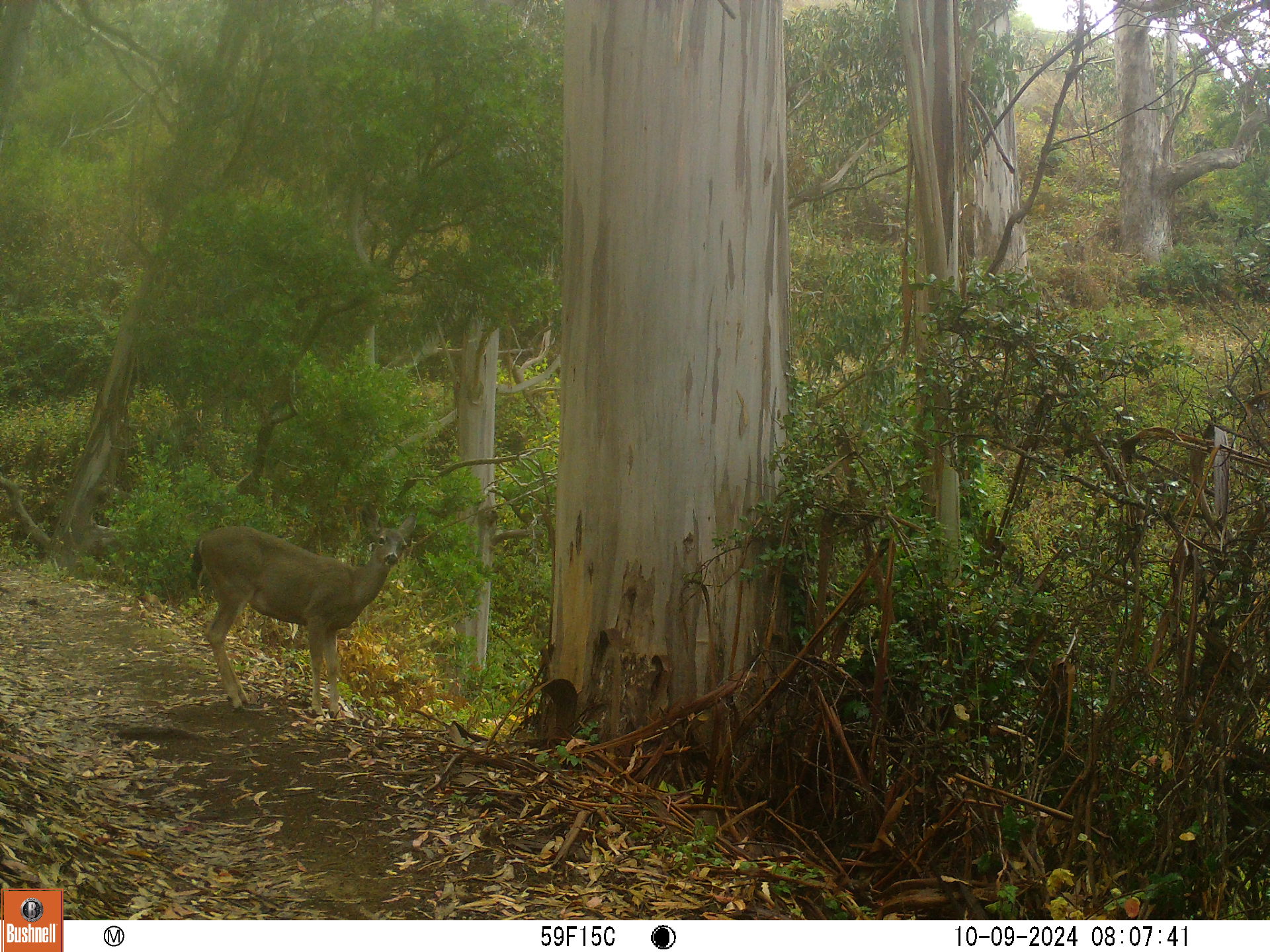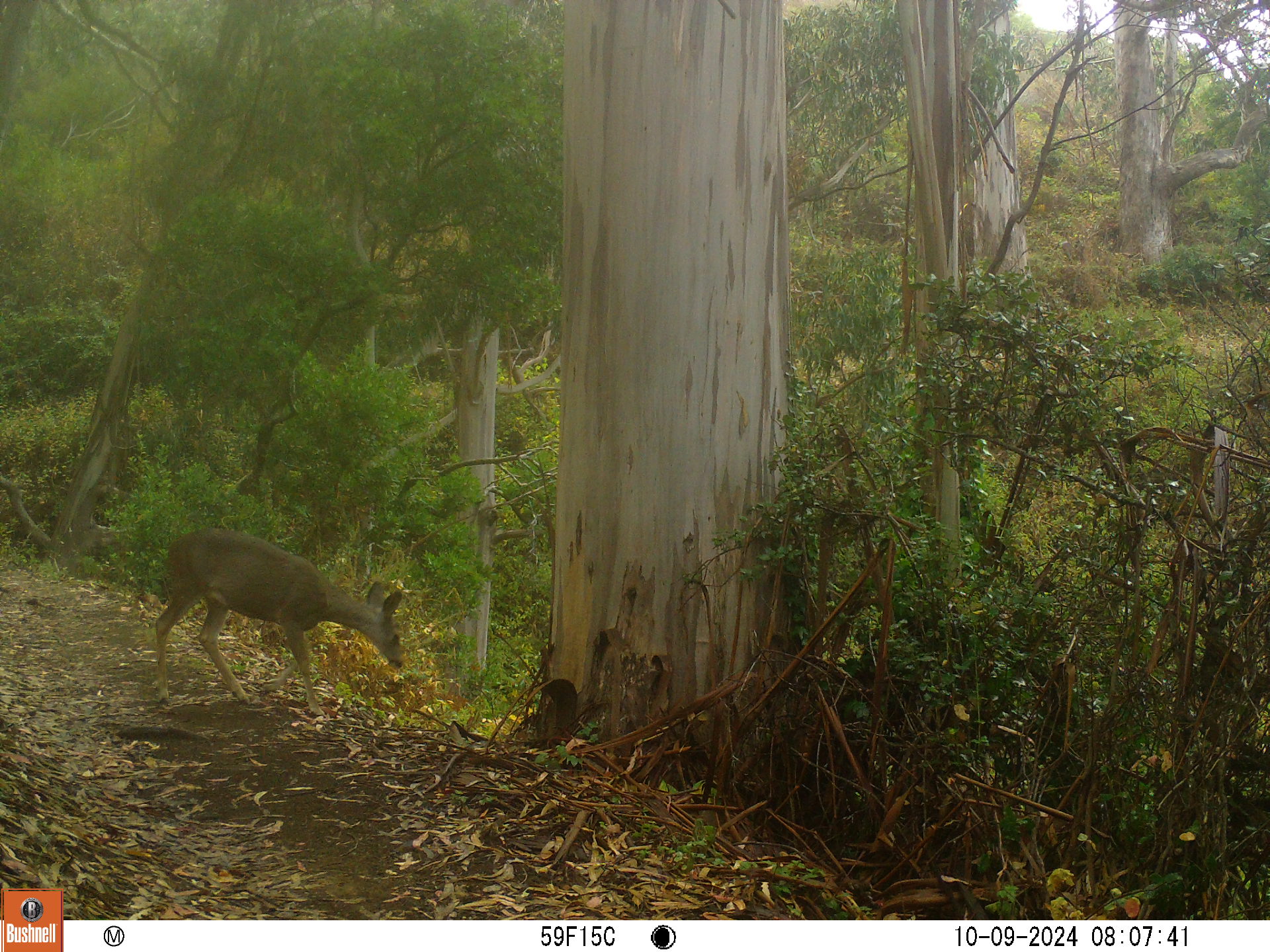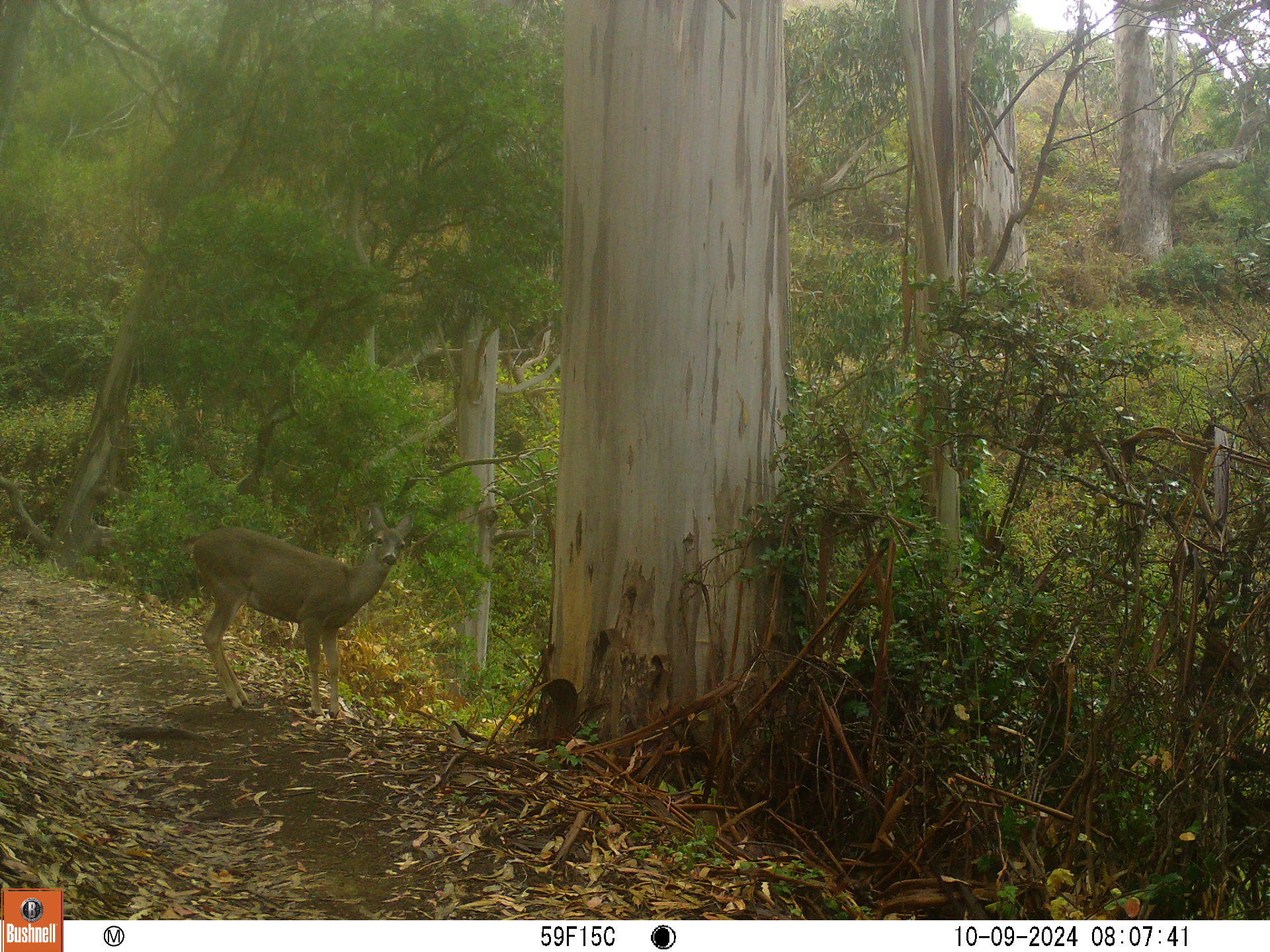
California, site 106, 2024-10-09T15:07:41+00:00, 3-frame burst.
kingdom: Animalia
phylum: Chordata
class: Mammalia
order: Artiodactyla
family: Cervidae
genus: Odocoileus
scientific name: Odocoileus hemionus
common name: mule deer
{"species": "mule deer (Odocoileus hemionus)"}